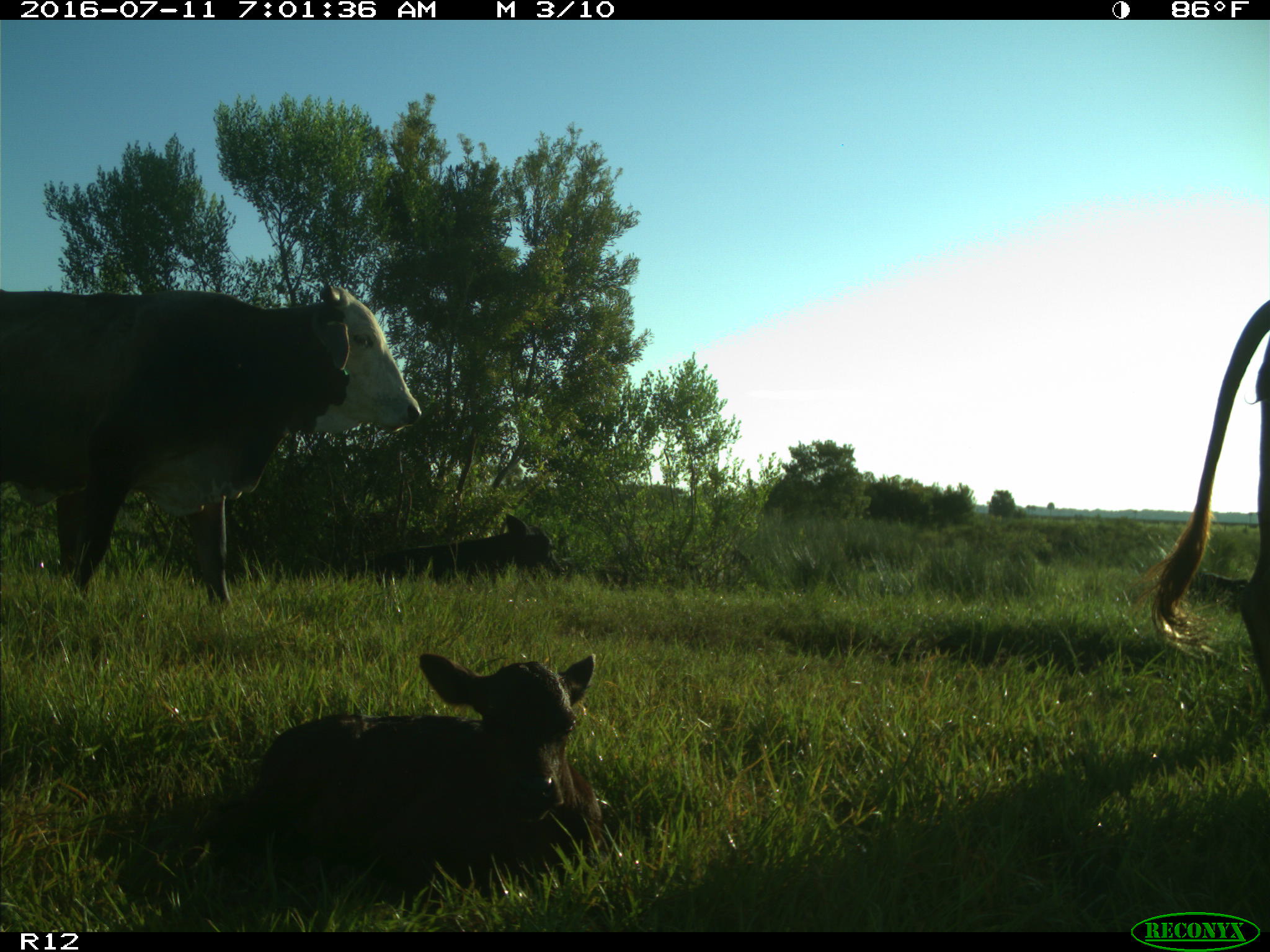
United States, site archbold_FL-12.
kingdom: Animalia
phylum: Chordata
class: Mammalia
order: Artiodactyla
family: Bovidae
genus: Bos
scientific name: Bos taurus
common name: domestic cow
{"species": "Bos taurus (domestic cow)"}